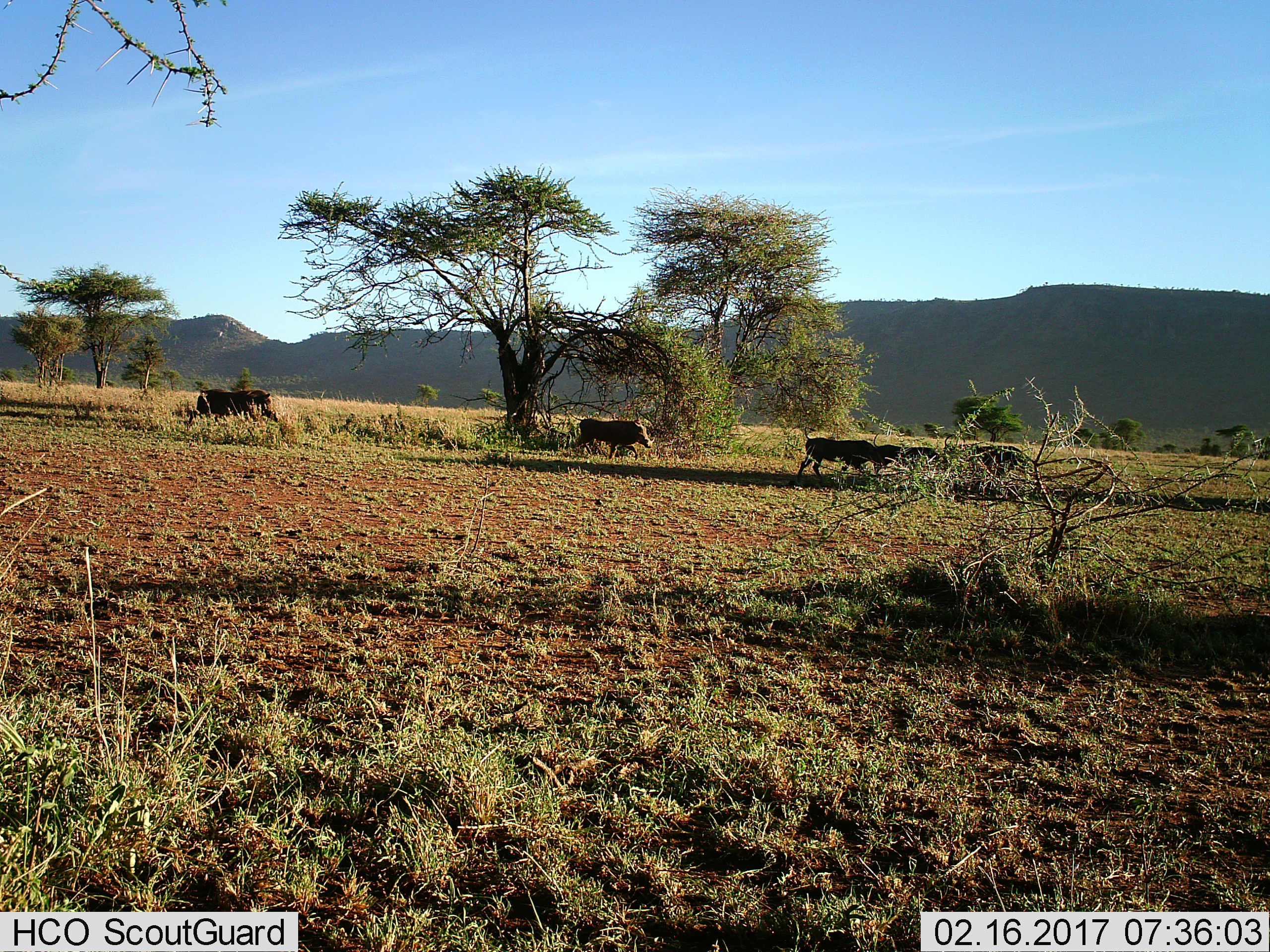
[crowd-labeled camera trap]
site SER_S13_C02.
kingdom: Animalia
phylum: Chordata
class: Mammalia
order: Artiodactyla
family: Suidae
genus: Phacochoerus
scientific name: Phacochoerus africanus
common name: warthog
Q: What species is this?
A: Warthog (Phacochoerus africanus).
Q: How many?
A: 5.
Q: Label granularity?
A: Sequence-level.